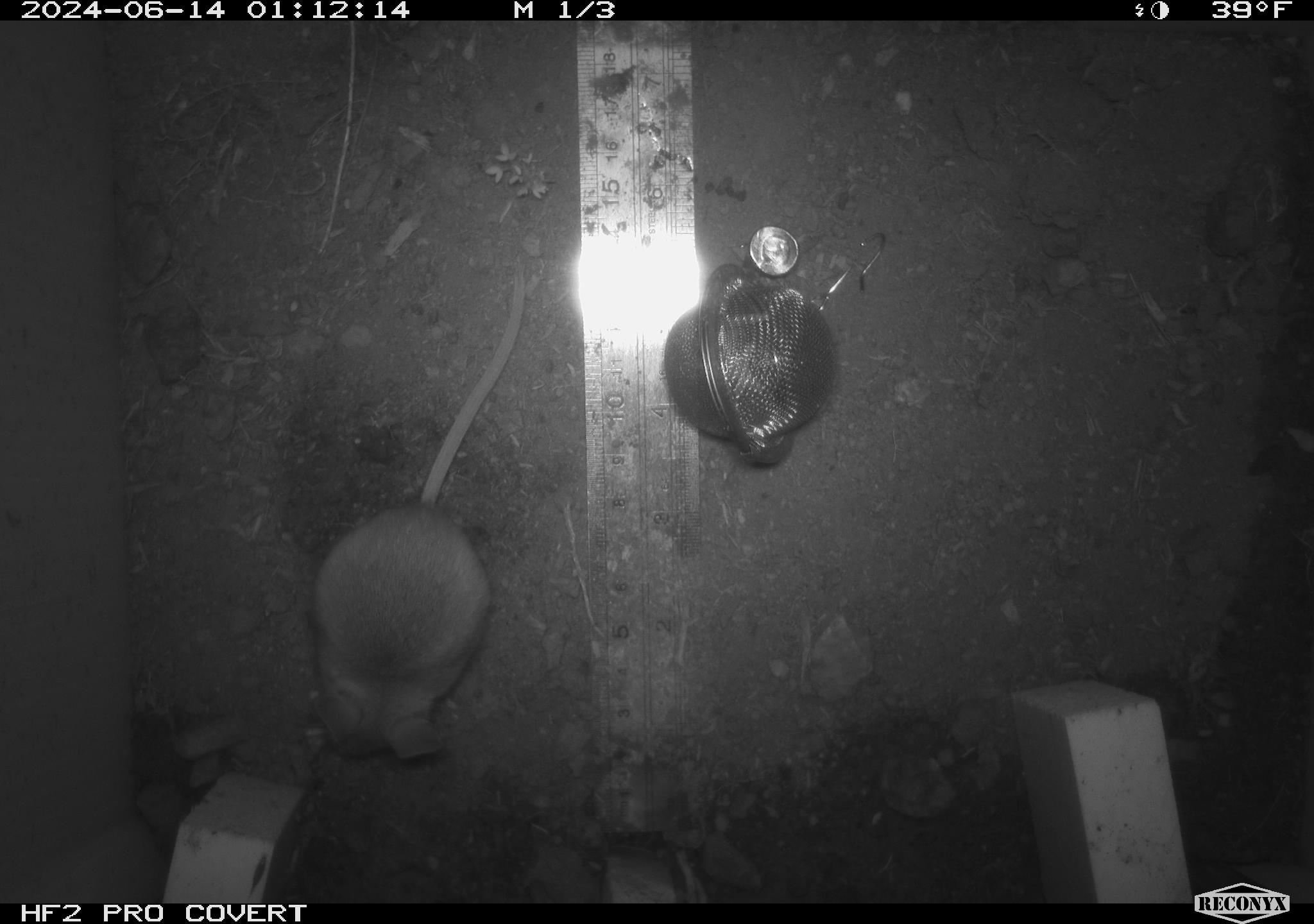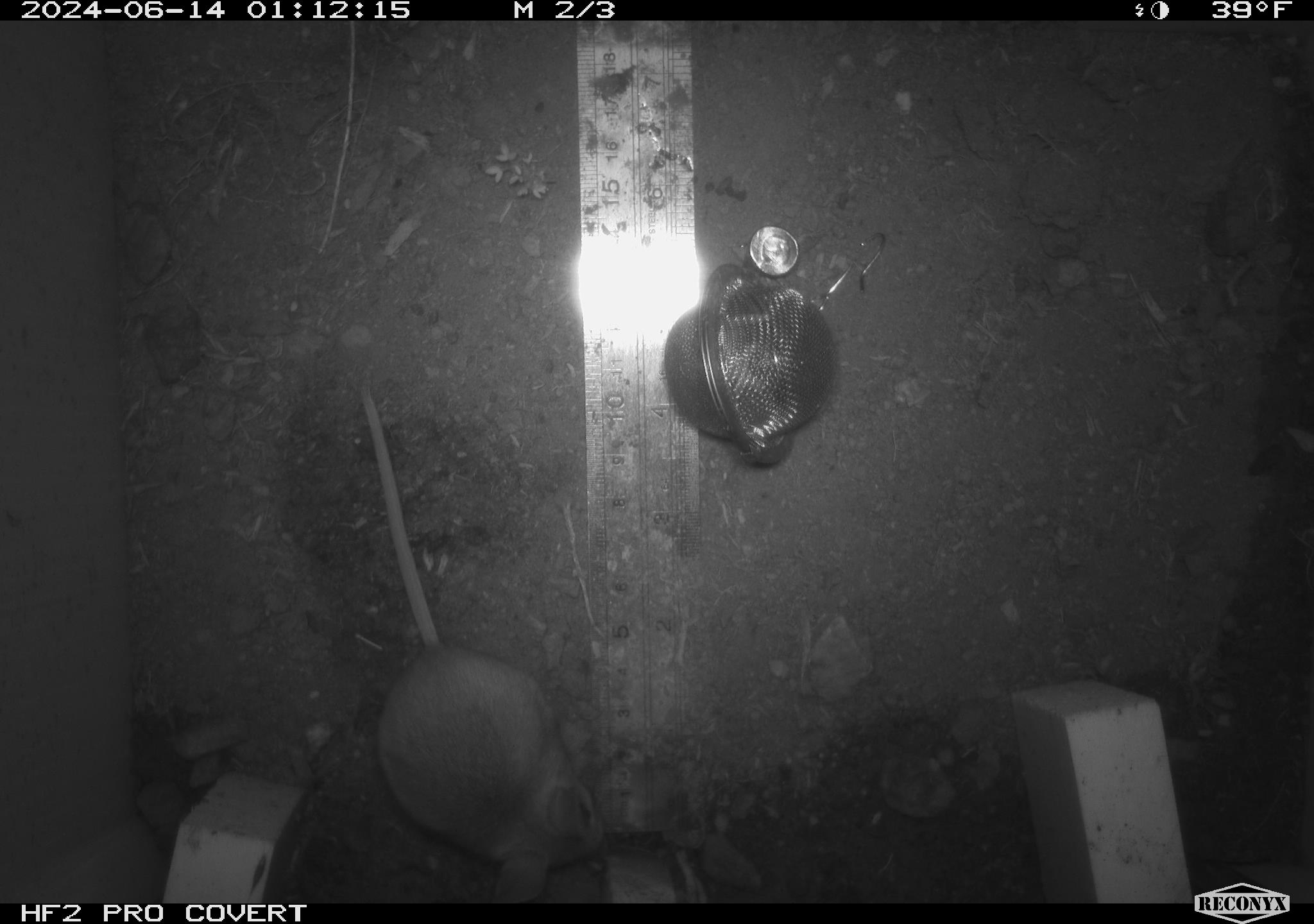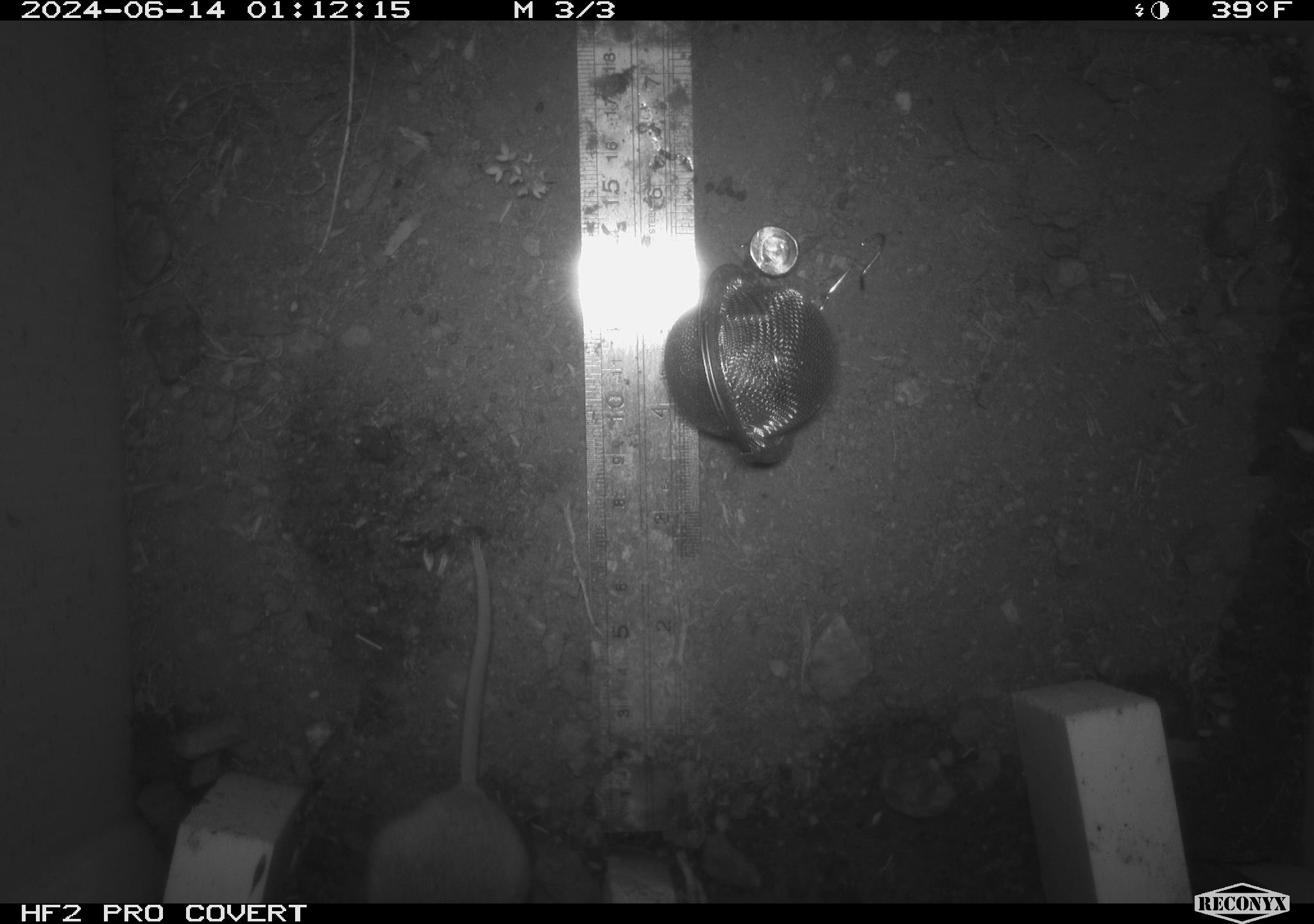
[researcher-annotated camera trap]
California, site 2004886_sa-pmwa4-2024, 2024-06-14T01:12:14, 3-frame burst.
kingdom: Animalia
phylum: Chordata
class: Mammalia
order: Rodentia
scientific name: Rodentia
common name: mouse species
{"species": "mouse species (Rodentia)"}